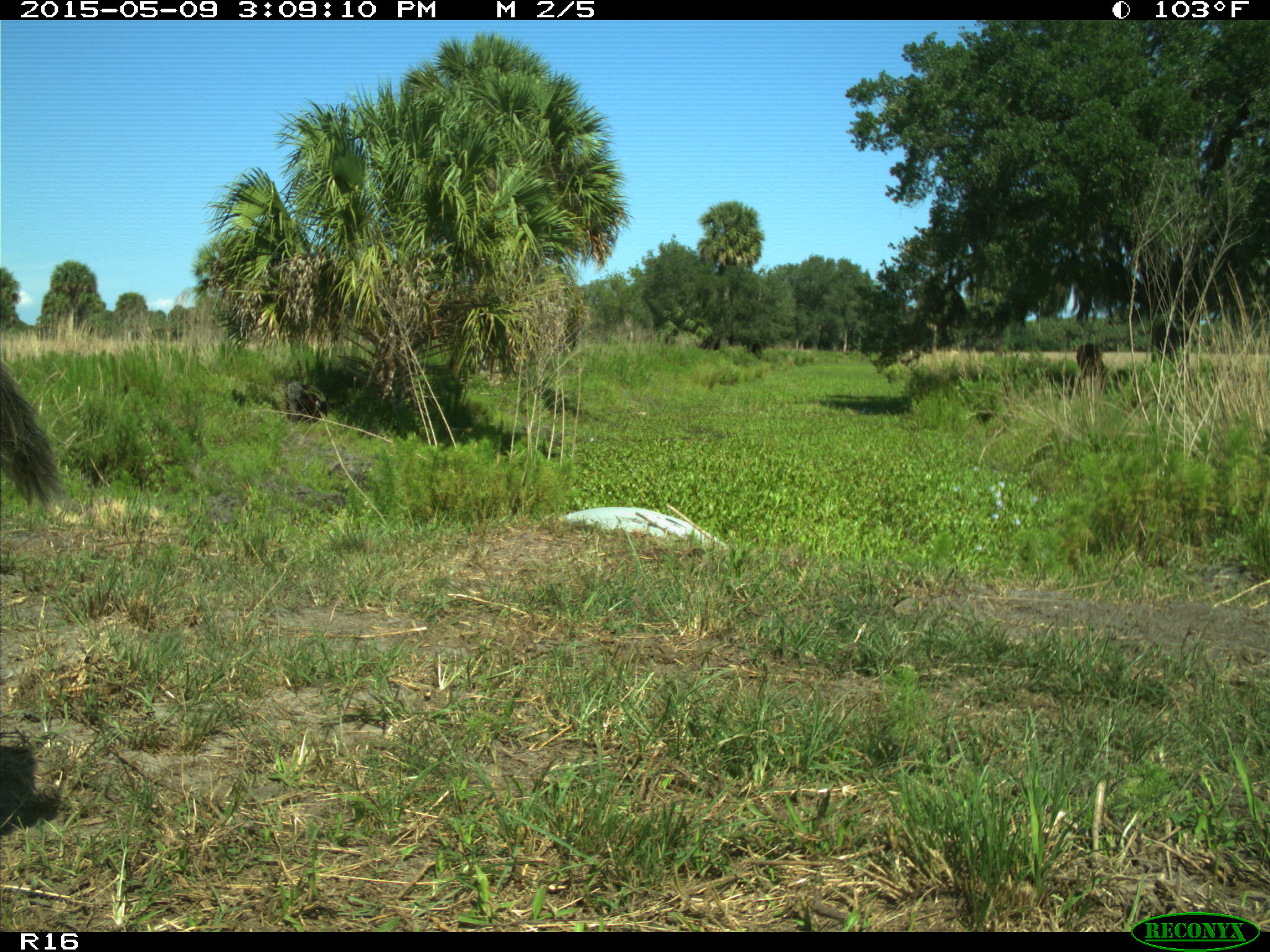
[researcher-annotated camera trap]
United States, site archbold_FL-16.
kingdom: Animalia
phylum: Chordata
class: Mammalia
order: Artiodactyla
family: Bovidae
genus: Bos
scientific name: Bos taurus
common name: domestic cow